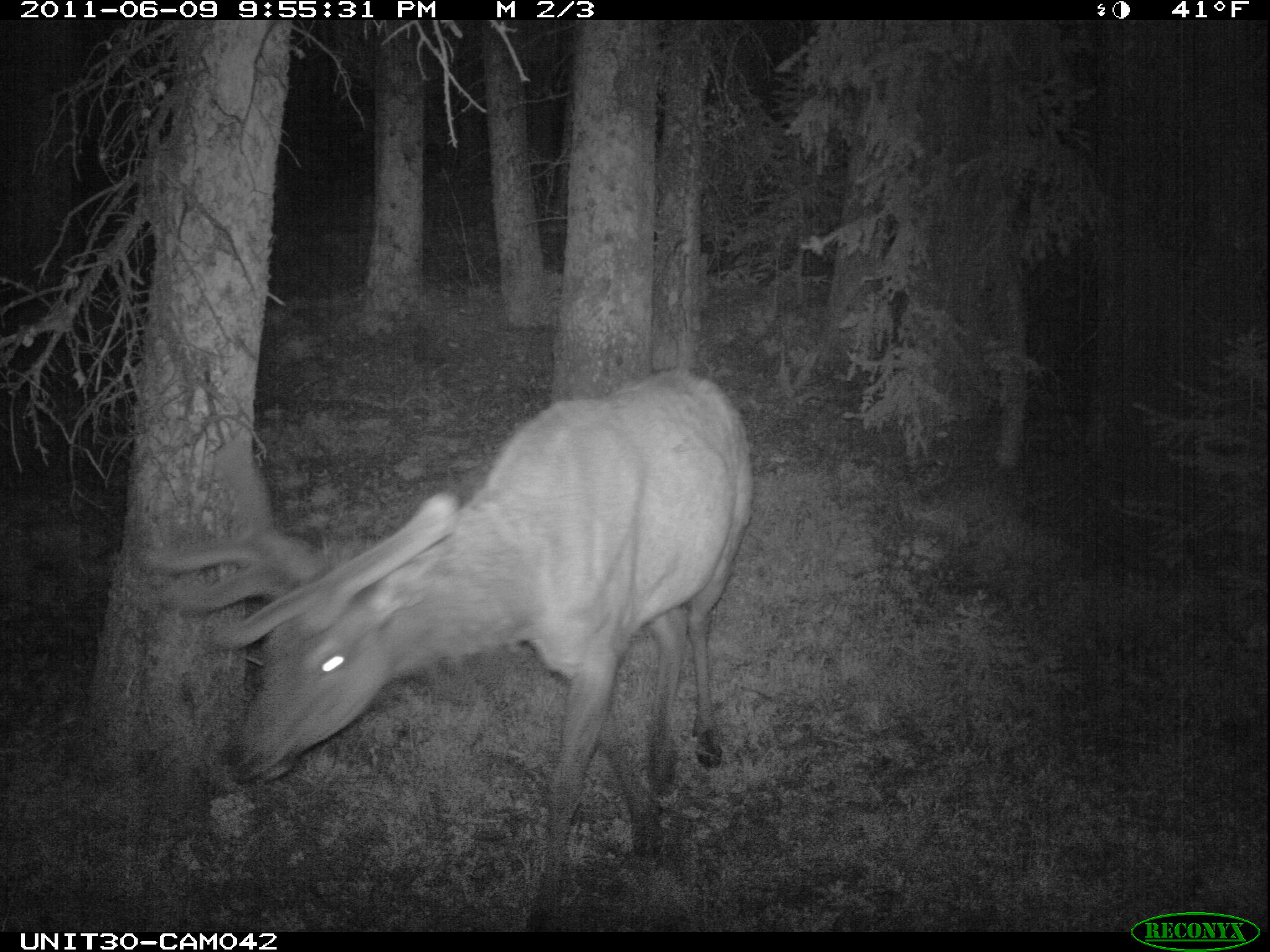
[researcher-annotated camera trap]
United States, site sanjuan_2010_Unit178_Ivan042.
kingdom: Animalia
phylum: Chordata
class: Mammalia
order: Artiodactyla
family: Cervidae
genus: Cervus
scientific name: Cervus elaphus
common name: red deer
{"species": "Cervus elaphus (red deer)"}